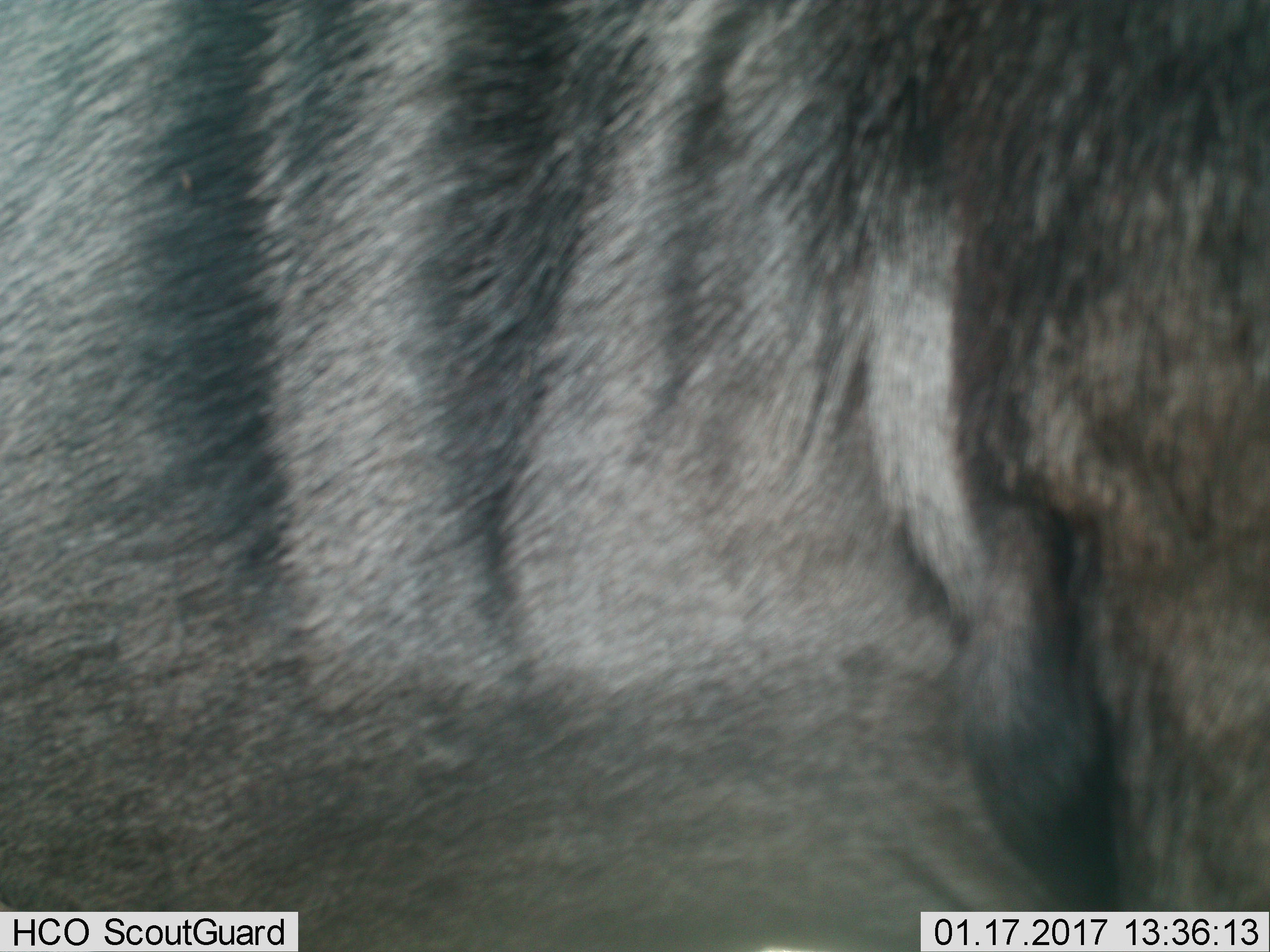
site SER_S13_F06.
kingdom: Animalia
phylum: Chordata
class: Mammalia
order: Artiodactyla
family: Bovidae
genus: Connochaetes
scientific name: Connochaetes taurinus taurinus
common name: blue wildebeest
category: wildebeestblue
Wildebeestblue (blue wildebeest) (Connochaetes taurinus taurinus), count 1. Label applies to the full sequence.